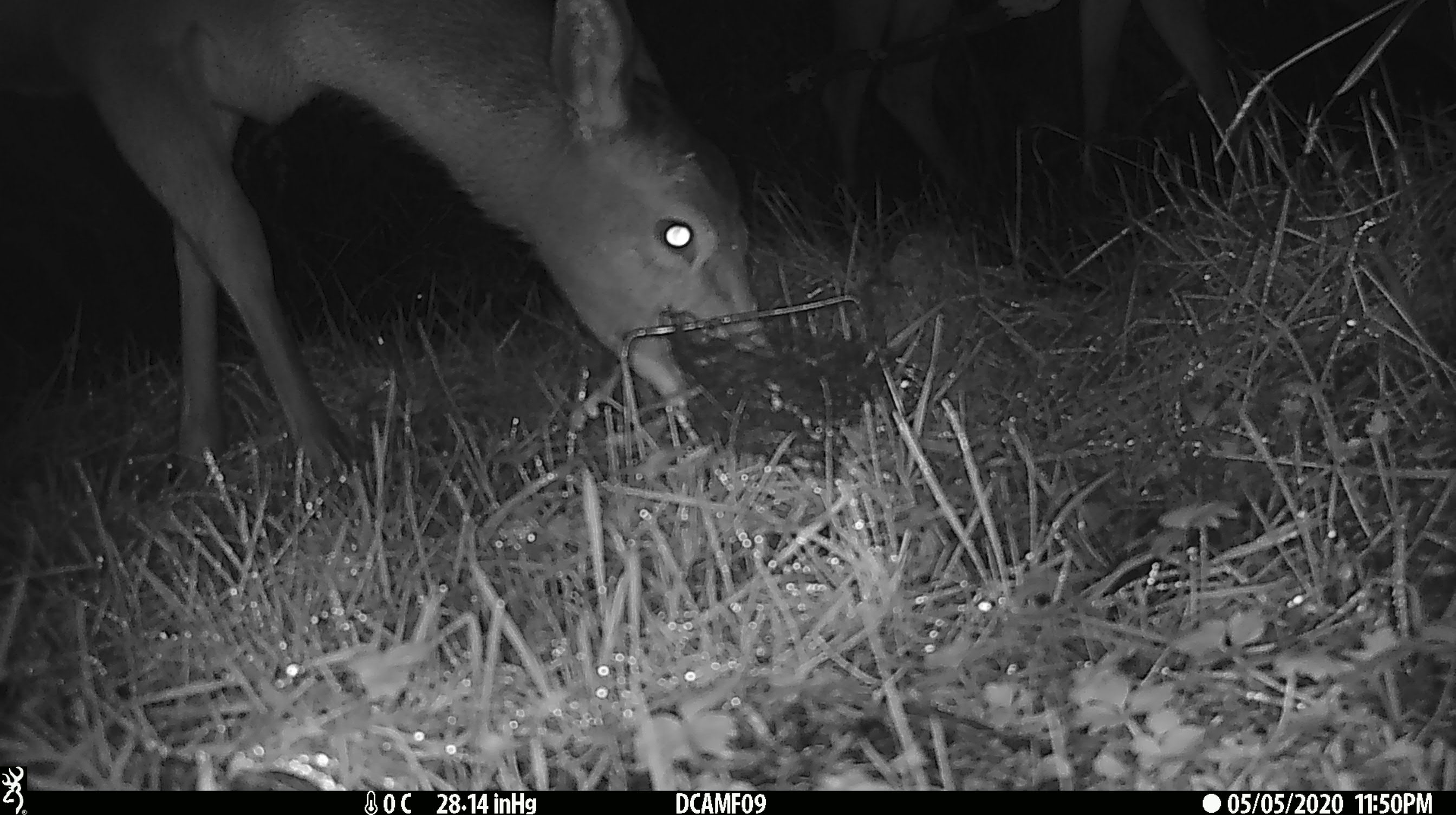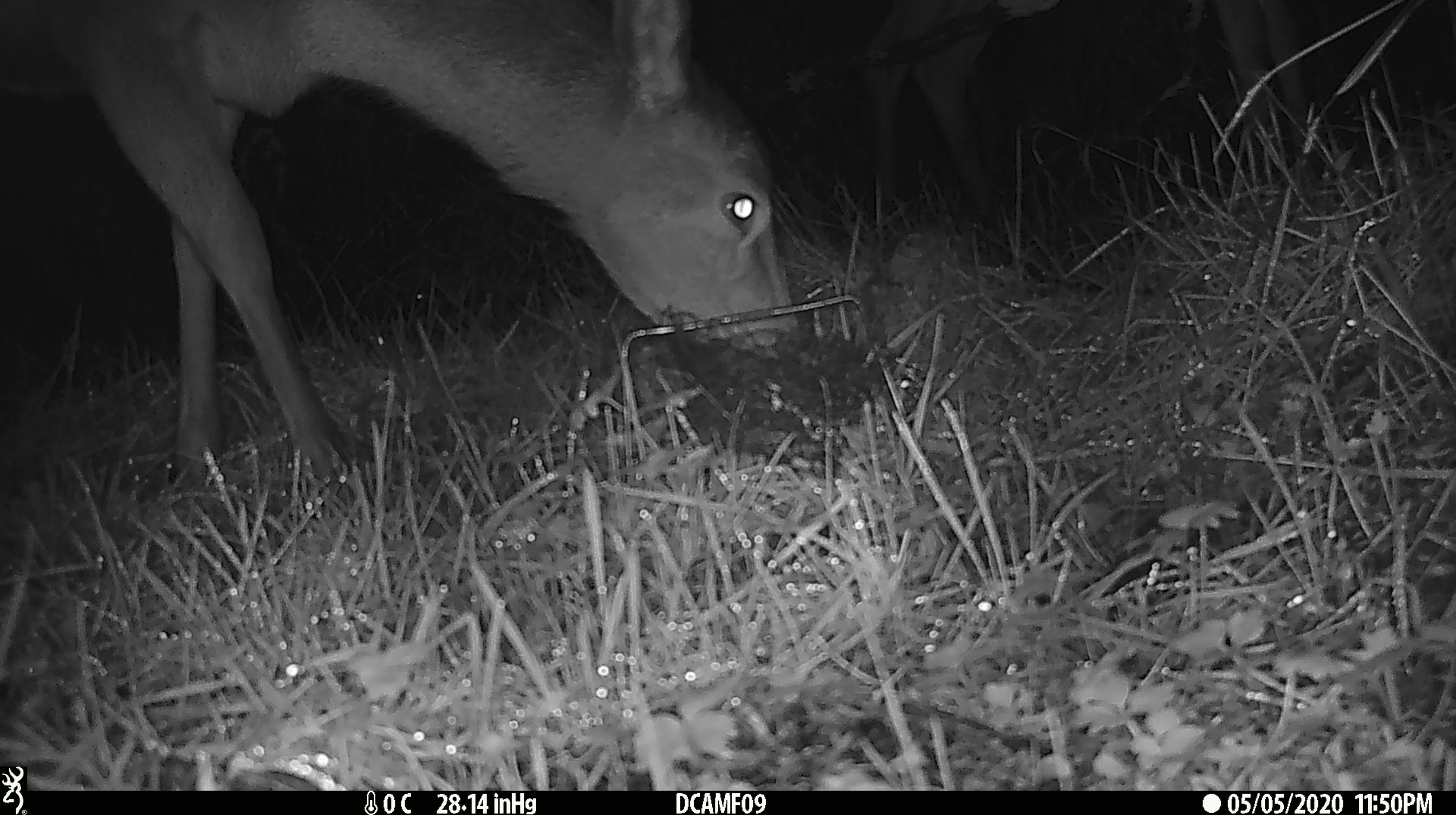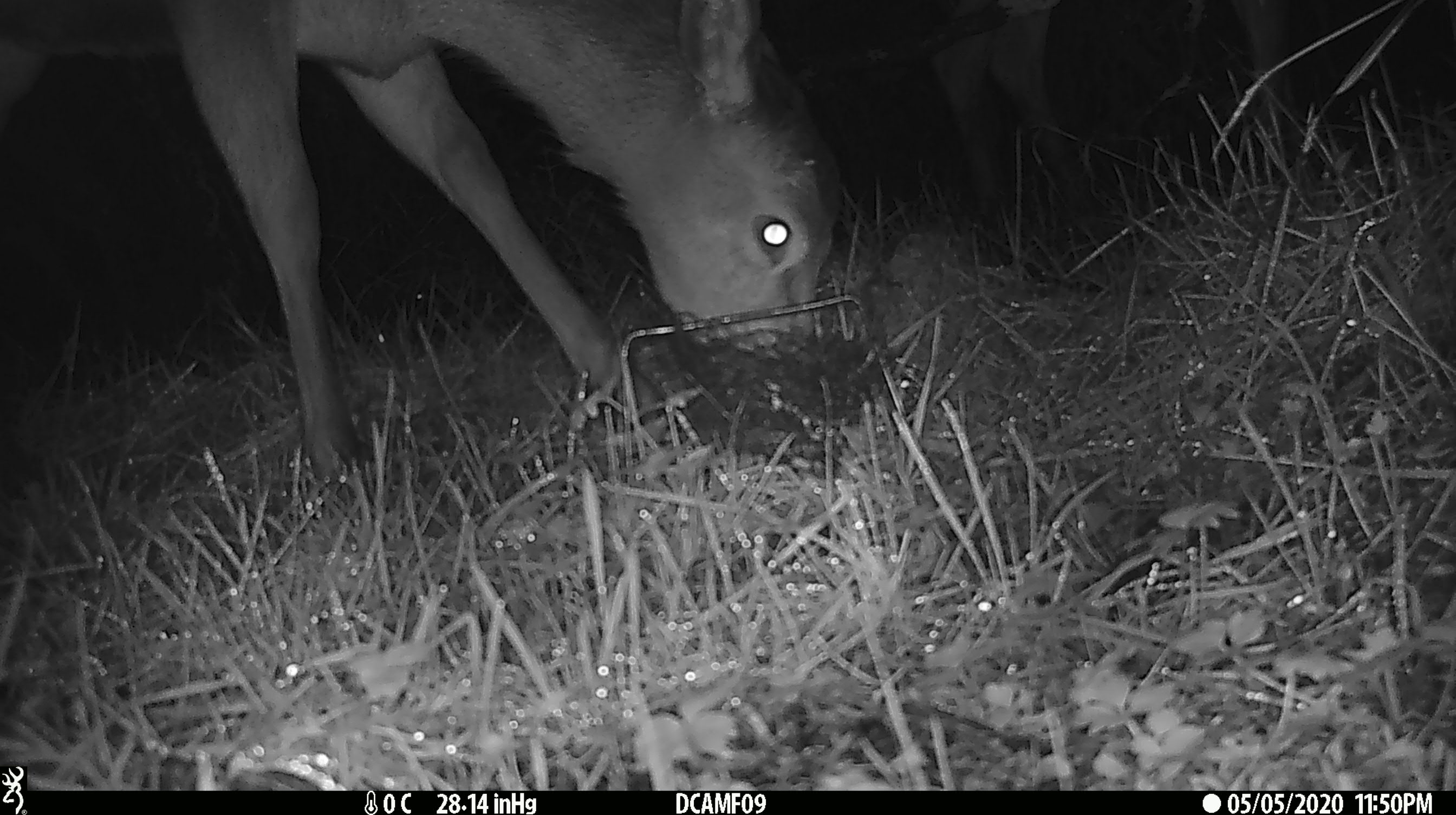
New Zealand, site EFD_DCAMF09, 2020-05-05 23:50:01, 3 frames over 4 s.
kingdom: Animalia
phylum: Chordata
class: Mammalia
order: Artiodactyla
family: Cervidae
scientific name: Cervidae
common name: deer